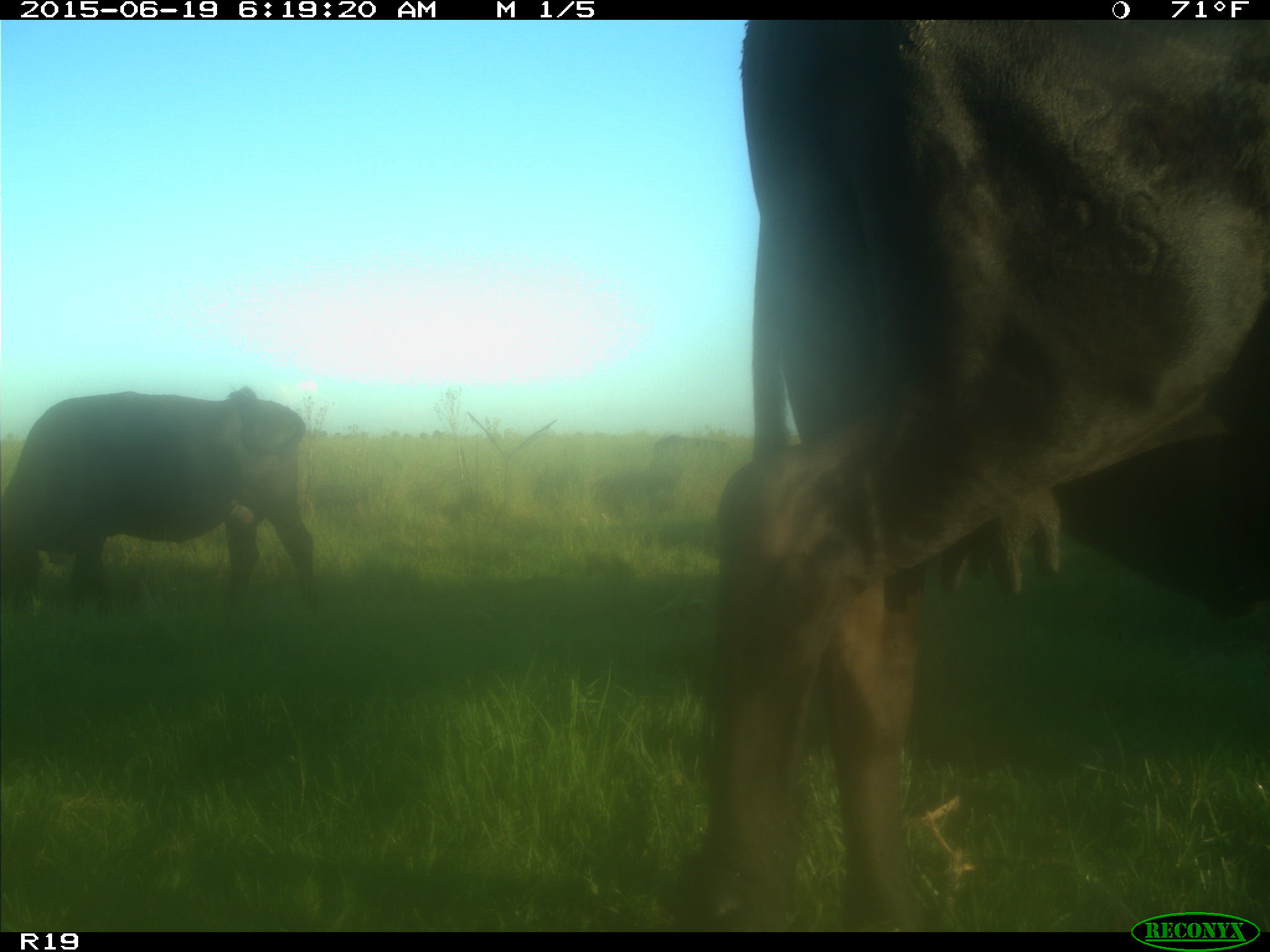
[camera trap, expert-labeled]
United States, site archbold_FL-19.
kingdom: Animalia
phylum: Chordata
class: Mammalia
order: Artiodactyla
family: Bovidae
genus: Bos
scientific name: Bos taurus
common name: domestic cow